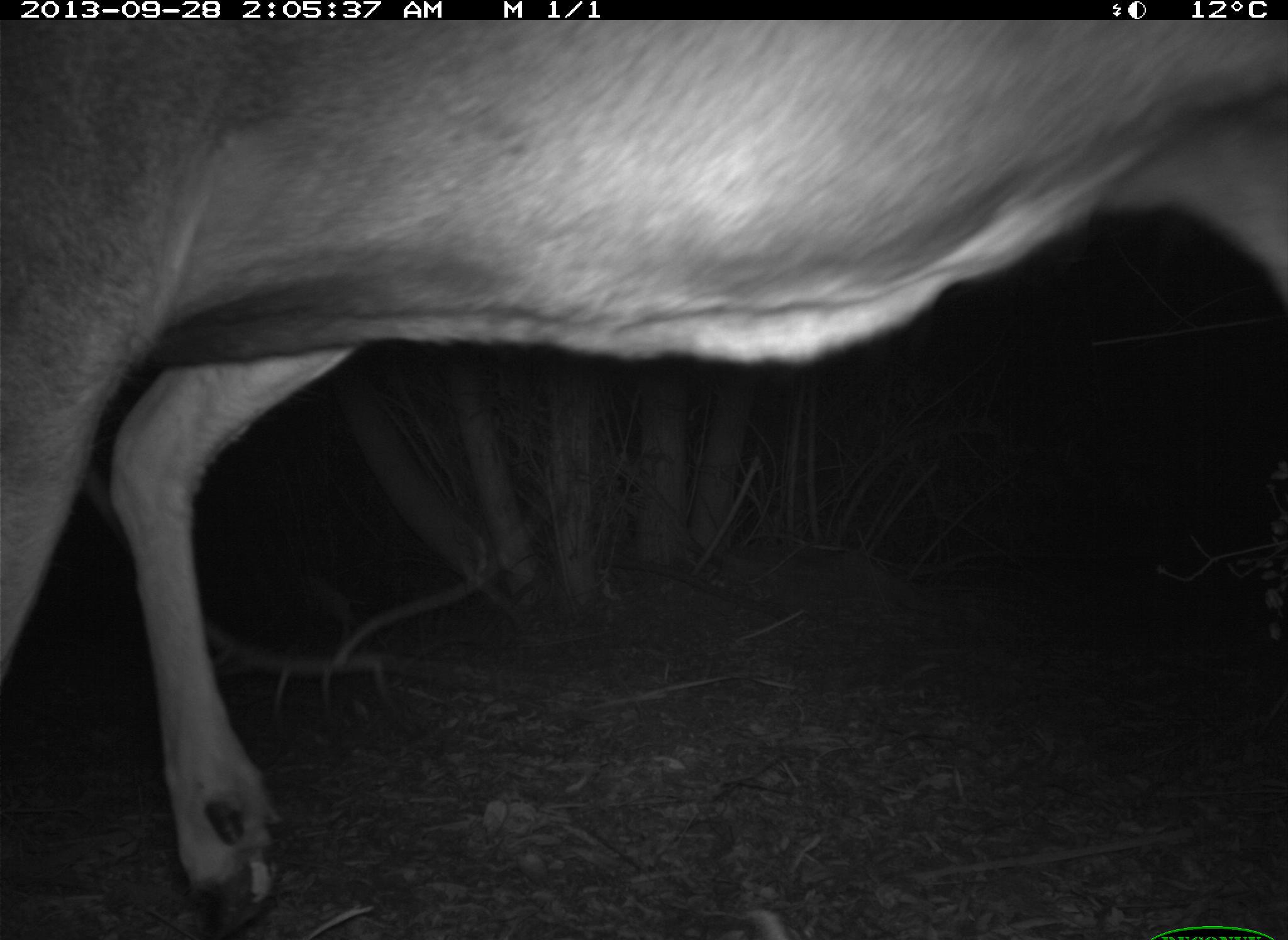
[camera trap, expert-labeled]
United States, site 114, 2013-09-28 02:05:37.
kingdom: Animalia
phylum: Chordata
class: Mammalia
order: Artiodactyla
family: Cervidae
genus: Odocoileus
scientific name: Odocoileus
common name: deer